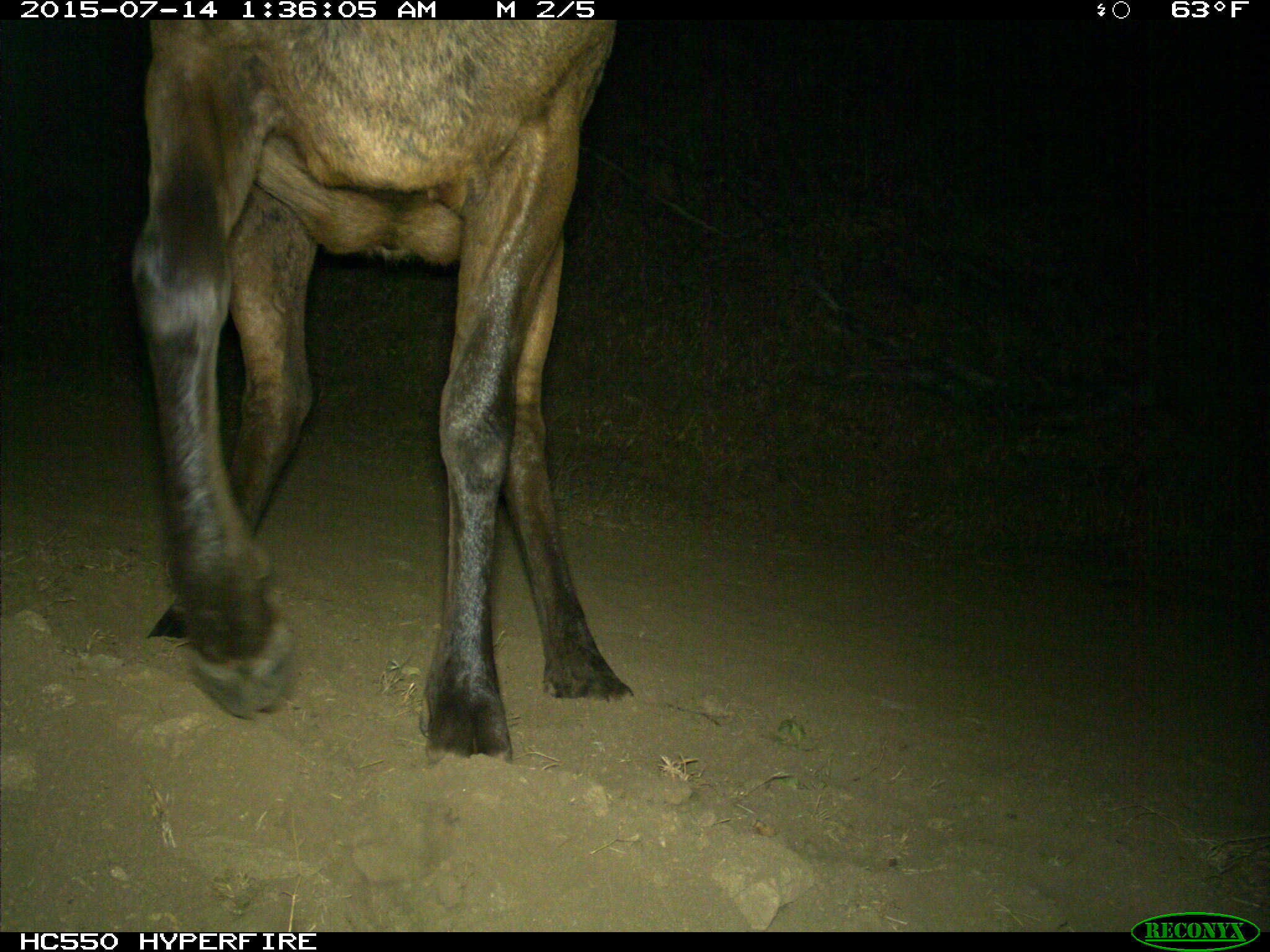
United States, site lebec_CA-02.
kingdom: Animalia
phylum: Chordata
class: Mammalia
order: Artiodactyla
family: Cervidae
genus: Cervus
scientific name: Cervus canadensis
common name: elk